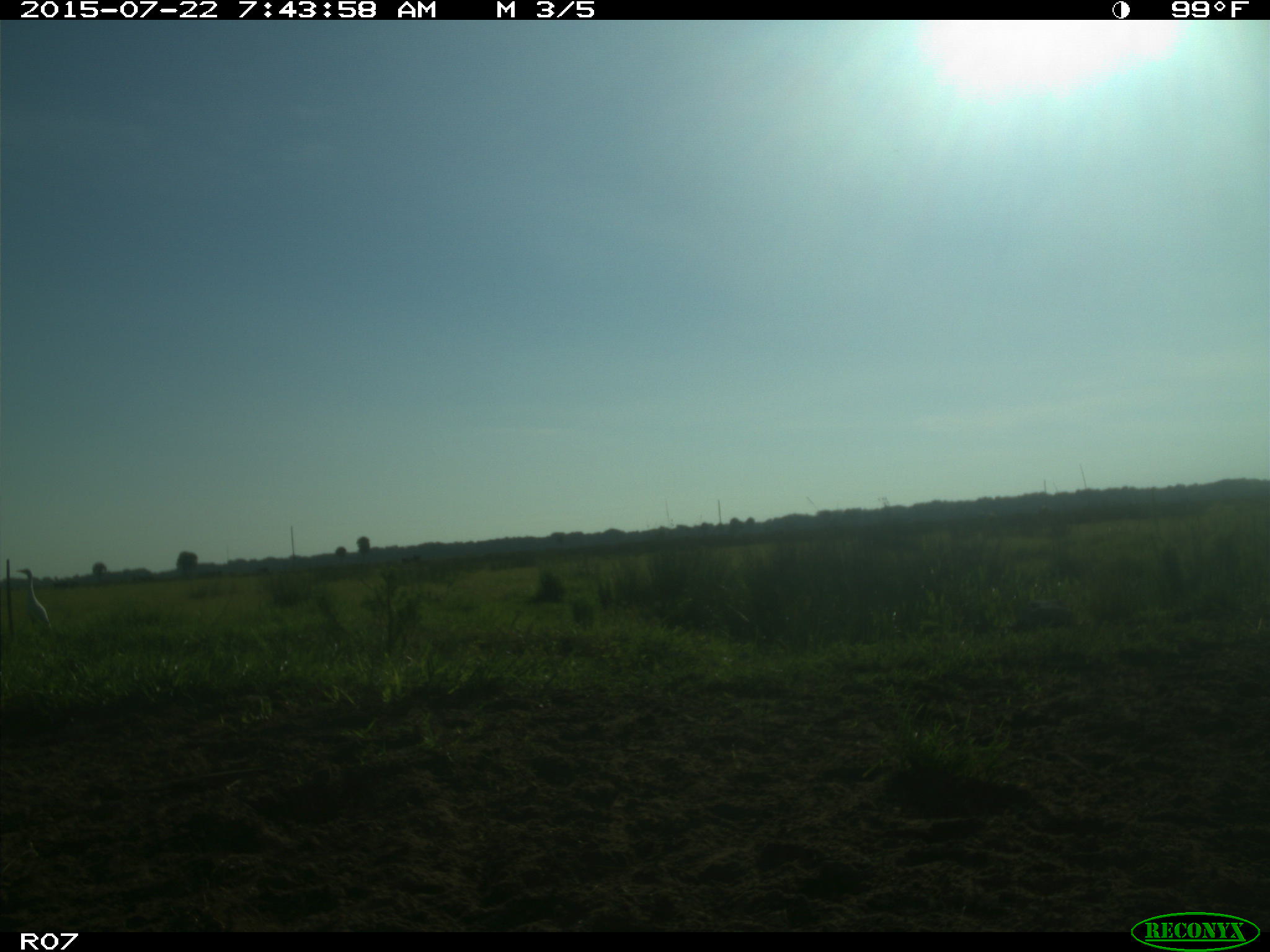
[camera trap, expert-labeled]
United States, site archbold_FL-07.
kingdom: Animalia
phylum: Chordata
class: Mammalia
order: Artiodactyla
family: Cervidae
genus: Odocoileus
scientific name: Odocoileus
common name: deer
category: unidentified deer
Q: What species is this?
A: Unidentified deer (deer) (Odocoileus).